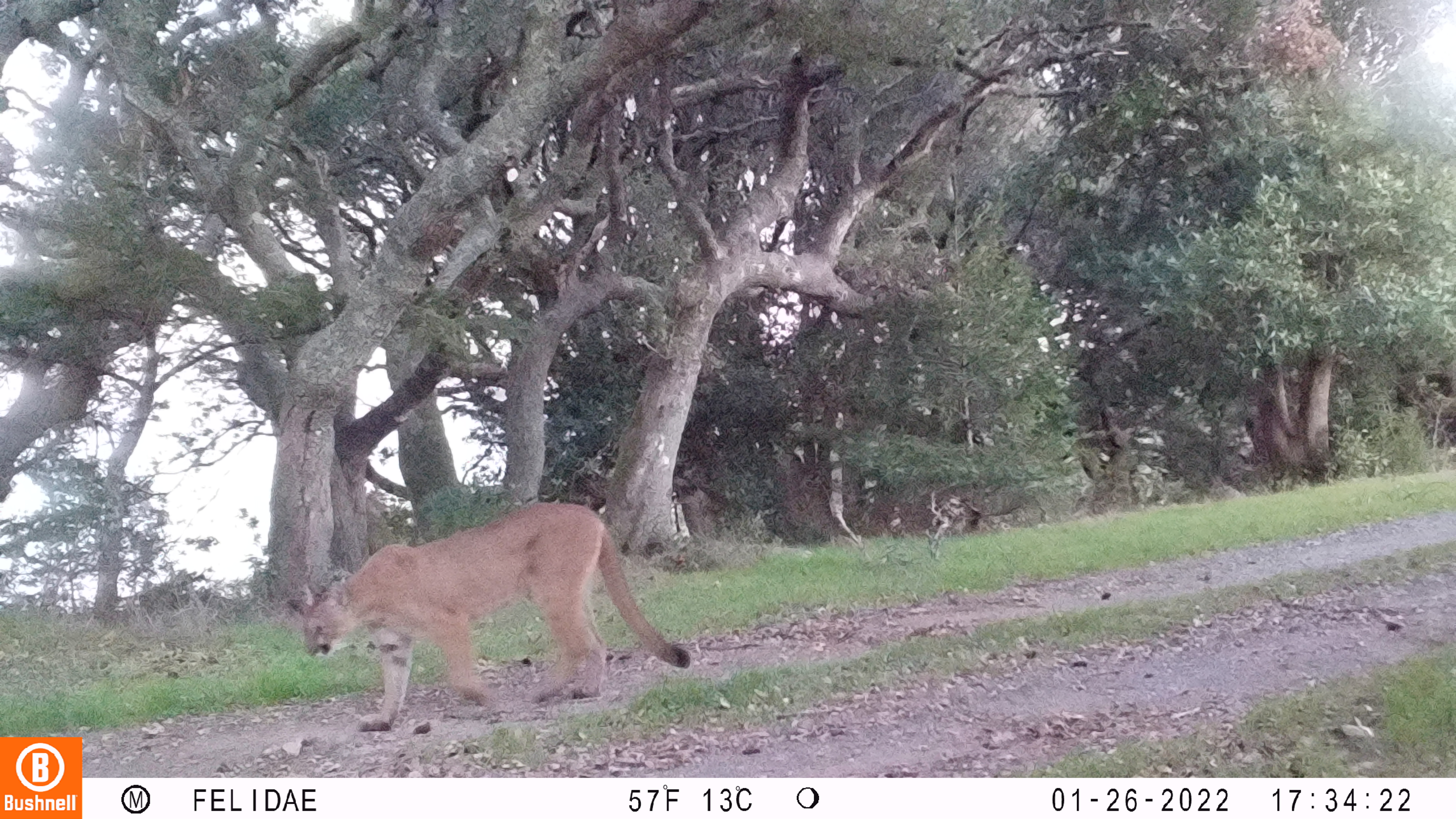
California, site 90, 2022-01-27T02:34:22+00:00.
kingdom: Animalia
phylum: Chordata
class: Mammalia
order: Carnivora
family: Felidae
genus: Puma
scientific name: Puma concolor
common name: puma